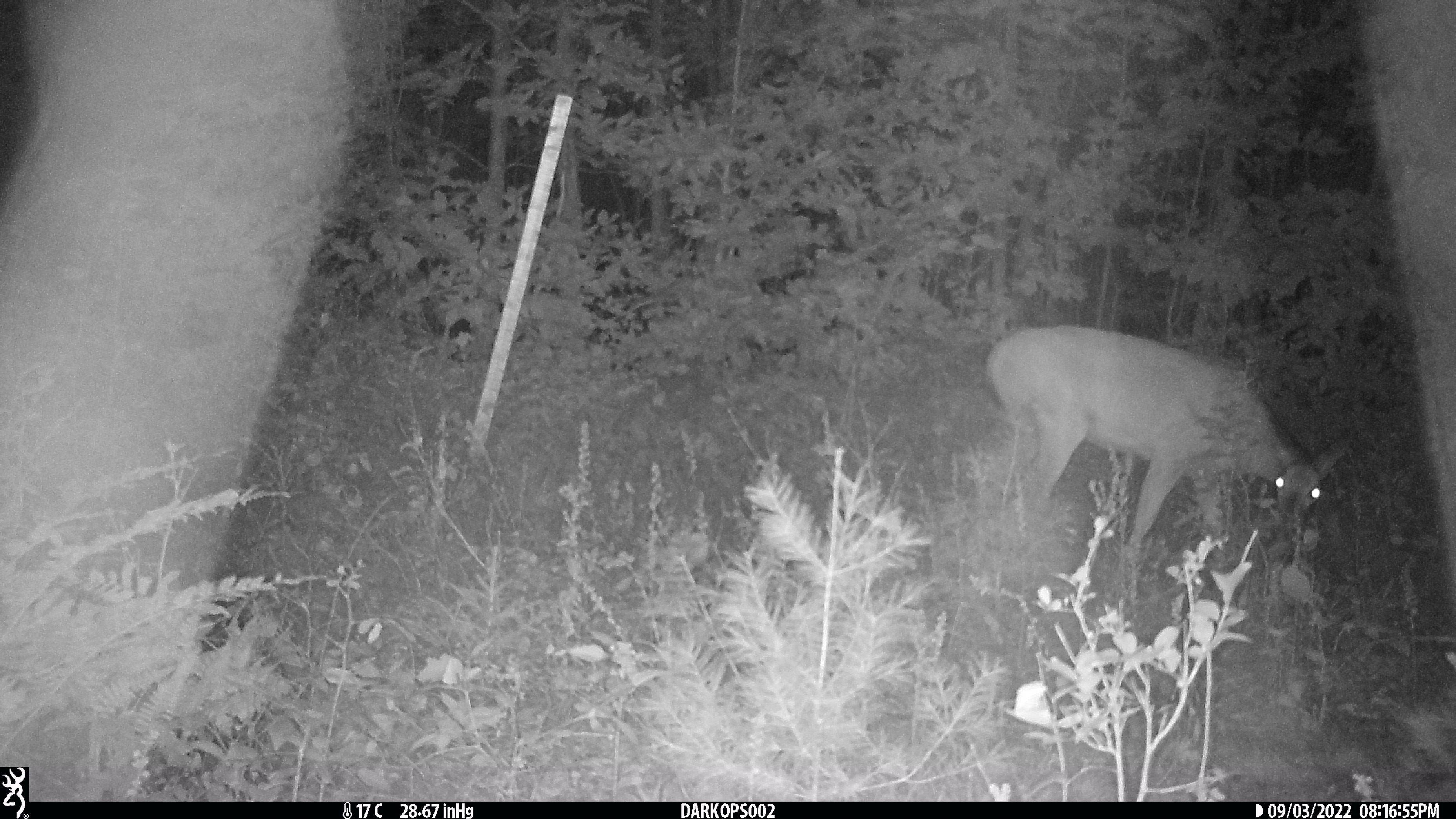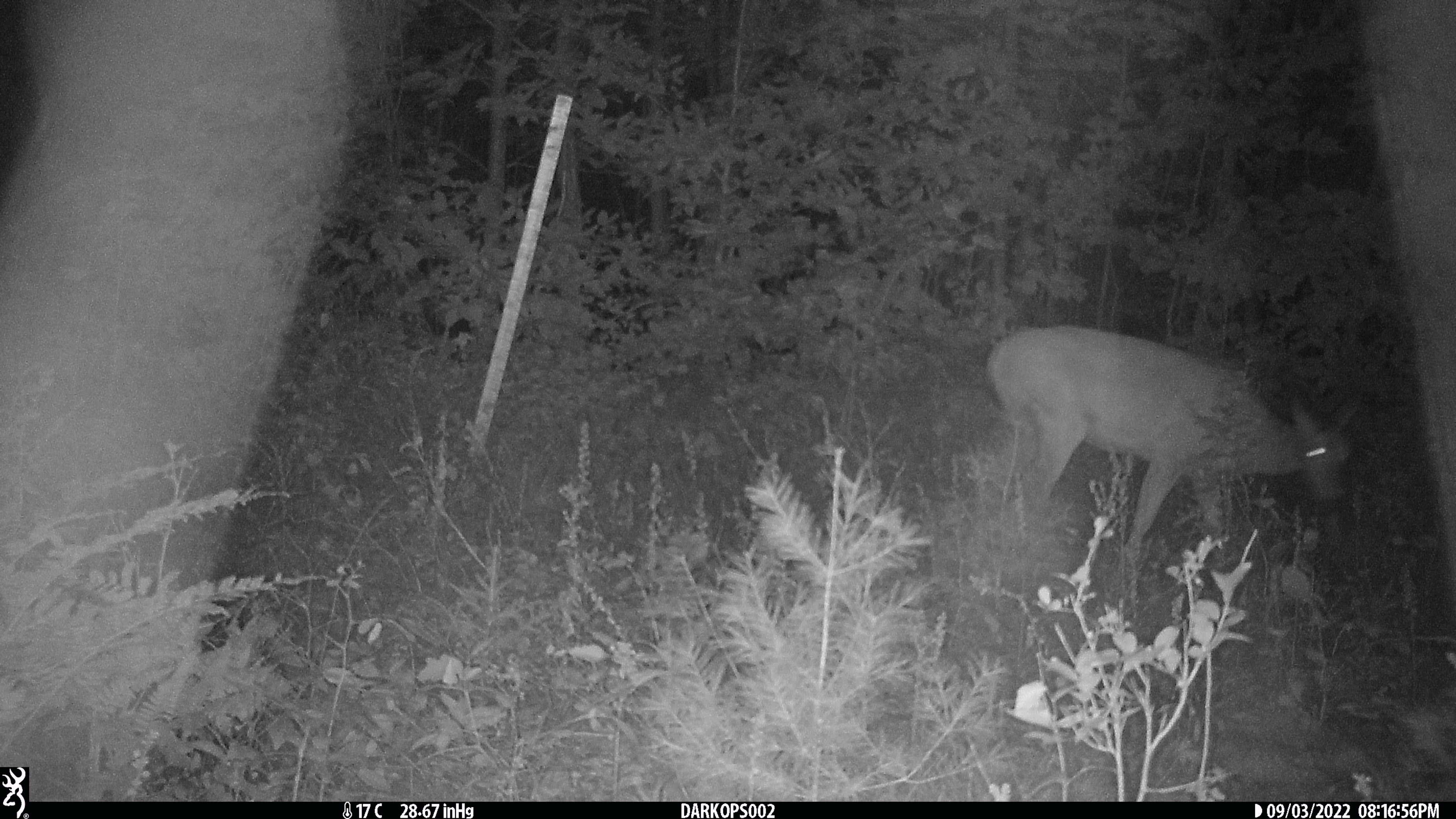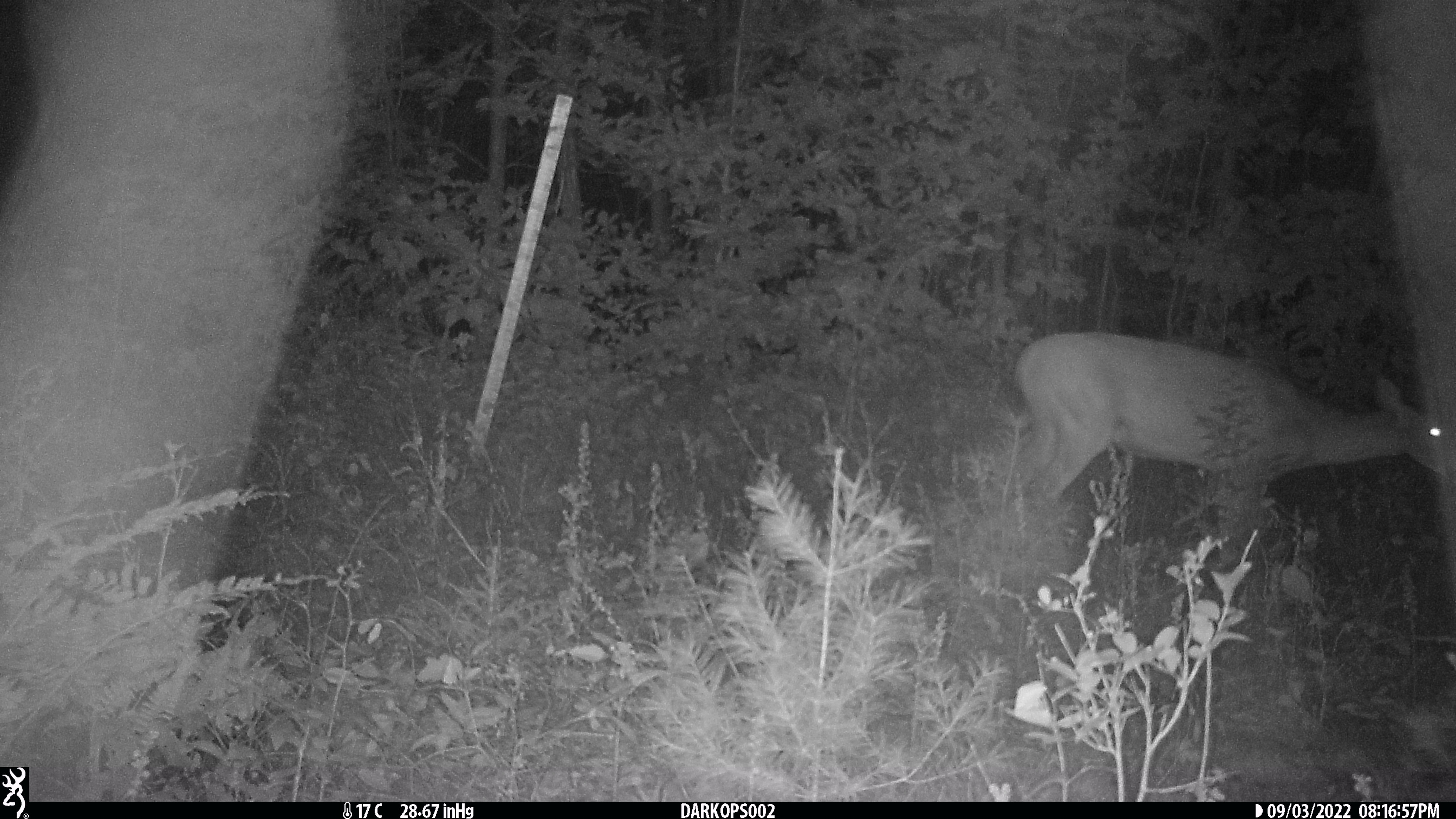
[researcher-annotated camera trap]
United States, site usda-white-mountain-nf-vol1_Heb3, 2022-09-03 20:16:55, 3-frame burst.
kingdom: Animalia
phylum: Chordata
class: Mammalia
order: Artiodactyla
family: Cervidae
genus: Odocoileus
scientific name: Odocoileus virginianus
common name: white-tailed deer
White-tailed deer (Odocoileus virginianus).